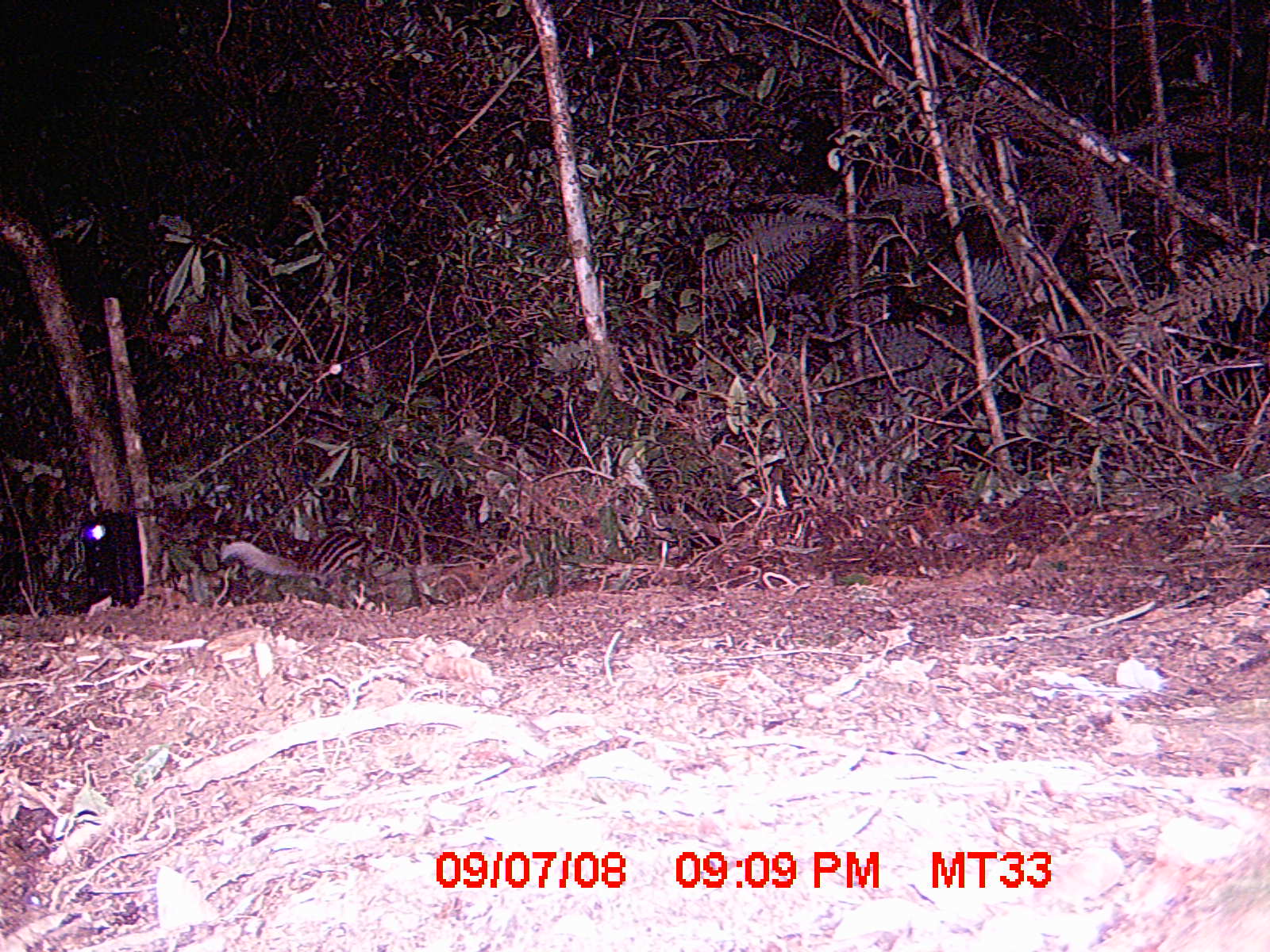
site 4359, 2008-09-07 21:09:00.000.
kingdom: Animalia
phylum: Chordata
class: Aves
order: Coraciiformes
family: Brachypteraciidae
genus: Brachypteracias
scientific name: Brachypteracias squamiger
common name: scaly ground-roller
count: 2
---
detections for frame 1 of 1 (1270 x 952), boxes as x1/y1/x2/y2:
brachypteracias squamiger: 222/526/394/594